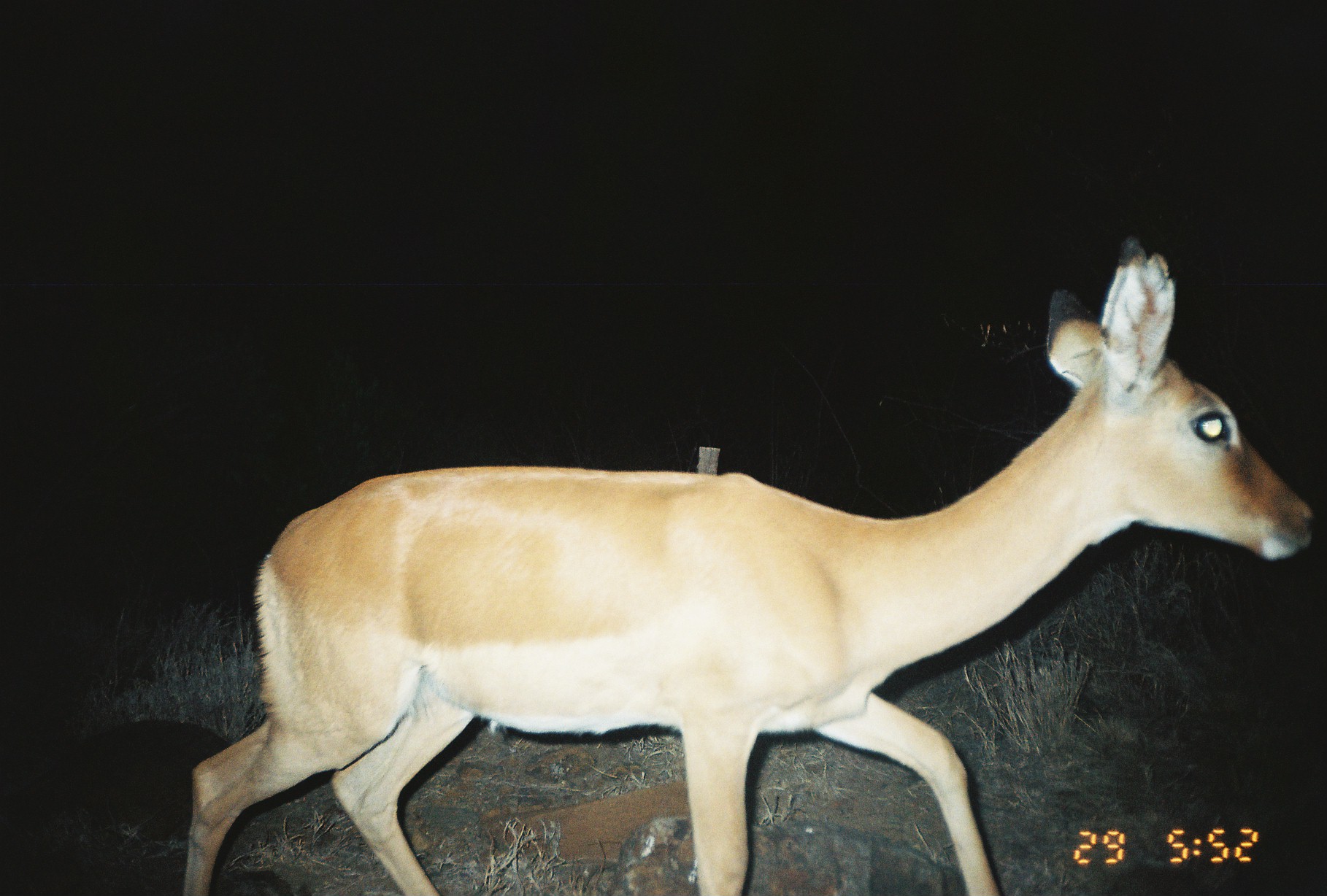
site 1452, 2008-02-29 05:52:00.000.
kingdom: Animalia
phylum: Chordata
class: Mammalia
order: Artiodactyla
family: Bovidae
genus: Aepyceros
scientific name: Aepyceros melampus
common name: impala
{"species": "Aepyceros melampus (impala)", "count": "1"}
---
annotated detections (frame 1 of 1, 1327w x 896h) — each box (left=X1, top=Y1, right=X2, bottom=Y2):
aepyceros melampus: (left=181, top=230, right=1317, bottom=896)